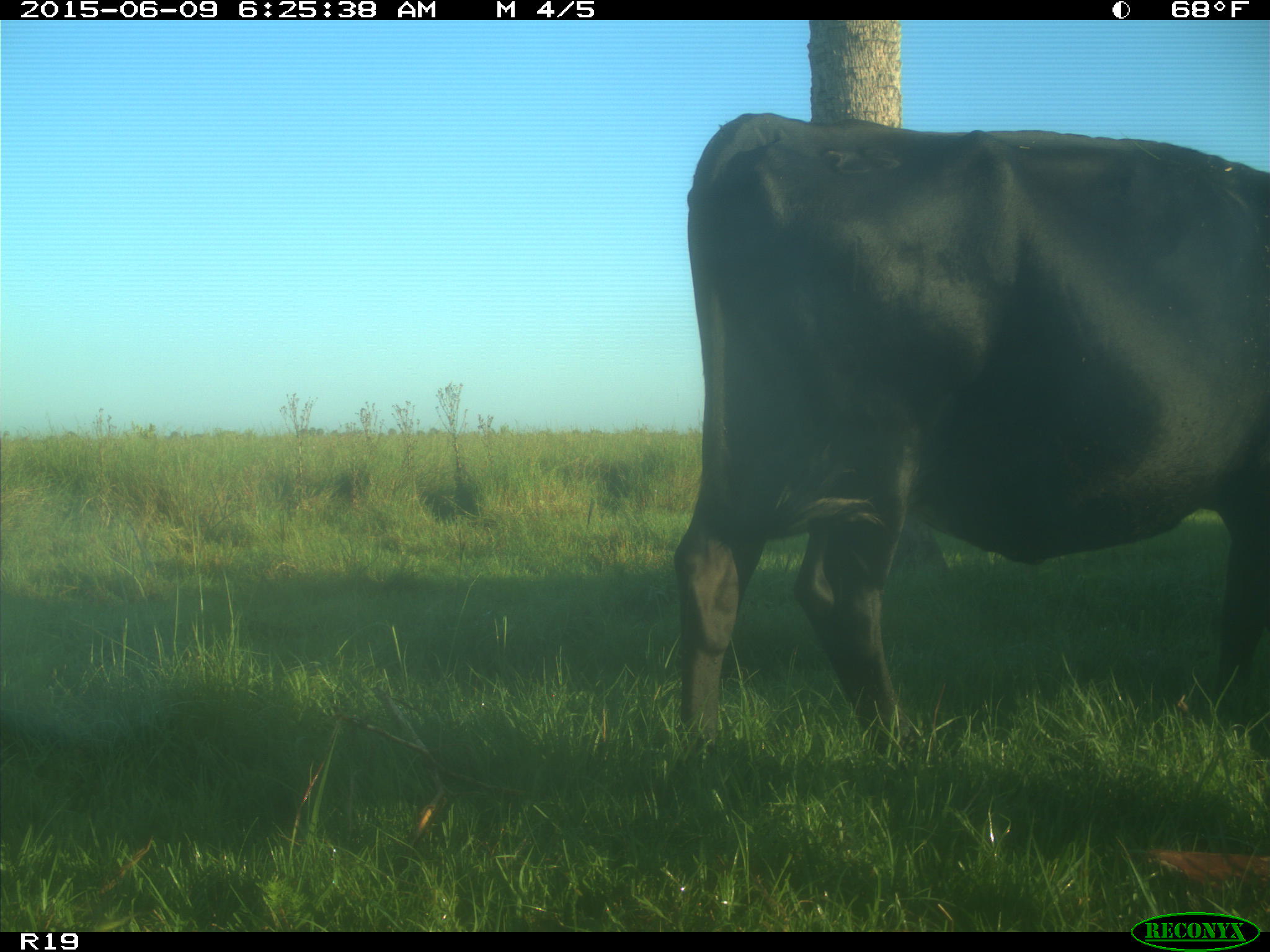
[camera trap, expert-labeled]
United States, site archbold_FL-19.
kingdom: Animalia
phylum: Chordata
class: Mammalia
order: Artiodactyla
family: Bovidae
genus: Bos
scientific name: Bos taurus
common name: domestic cow